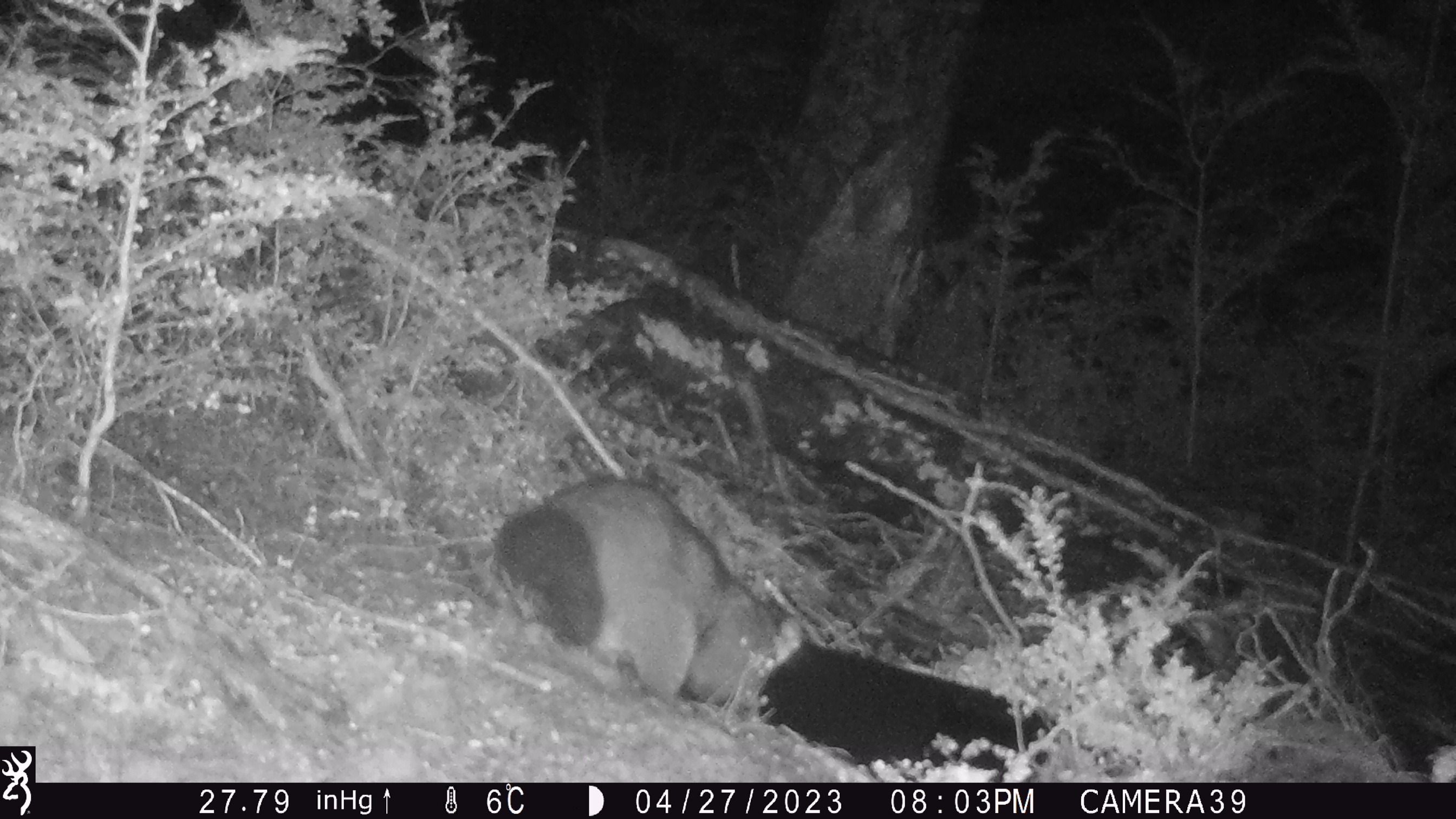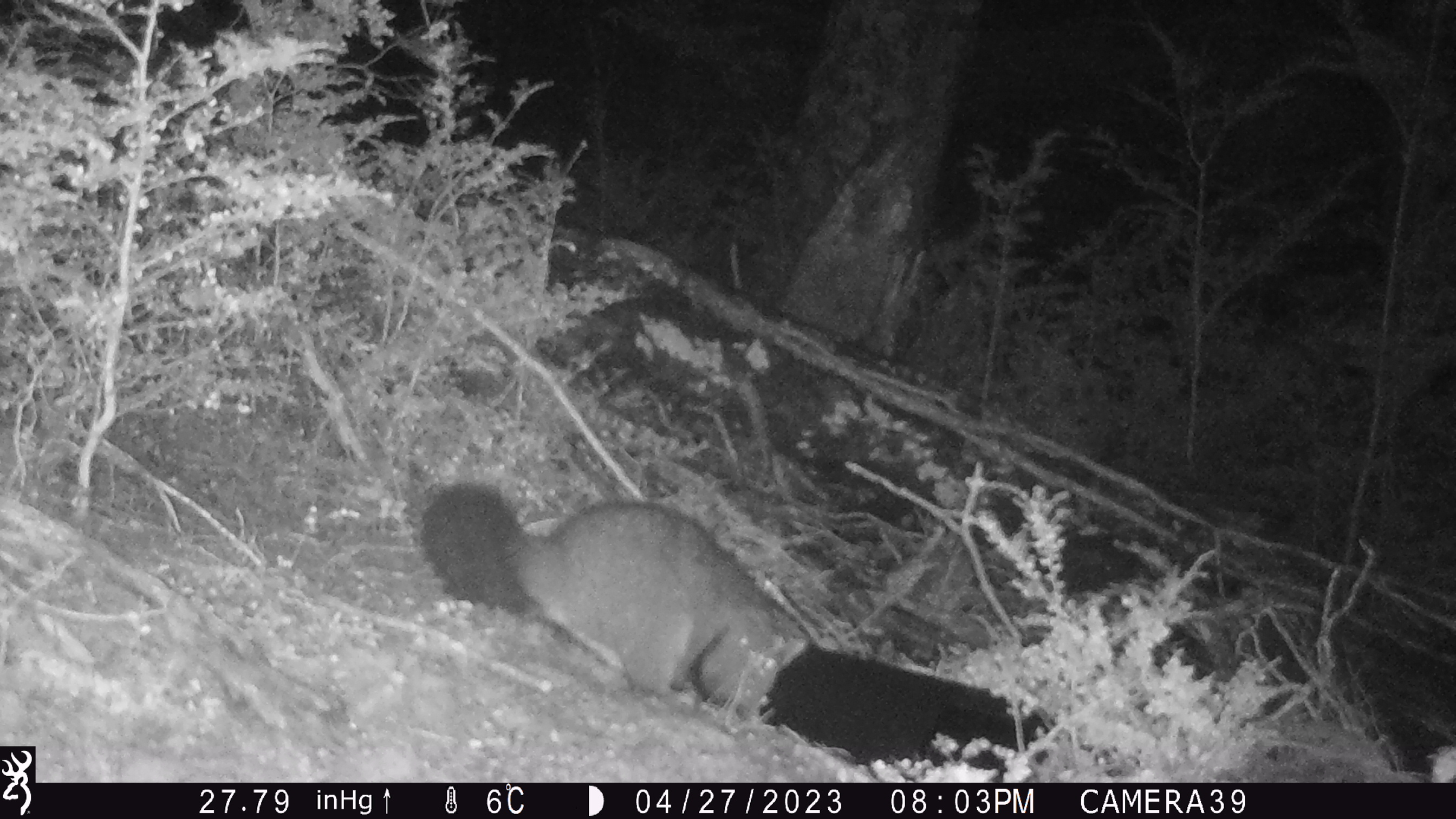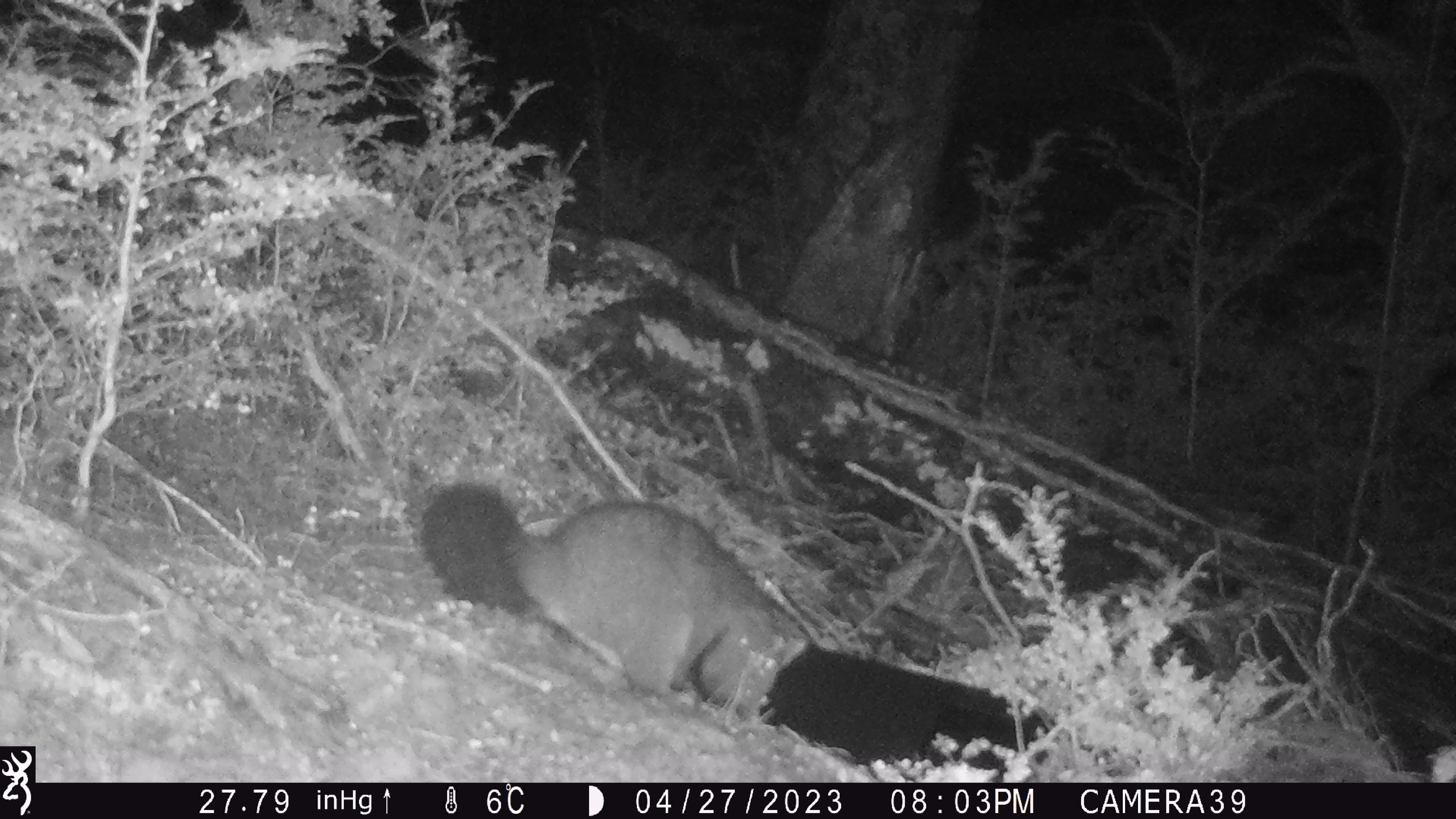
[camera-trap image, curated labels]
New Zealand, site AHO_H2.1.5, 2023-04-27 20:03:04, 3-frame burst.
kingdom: Animalia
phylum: Chordata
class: Mammalia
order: Carnivora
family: Mustelidae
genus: Mustela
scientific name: Mustela erminea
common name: stoat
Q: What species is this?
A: Stoat (Mustela erminea).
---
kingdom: Animalia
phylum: Chordata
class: Mammalia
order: Diprotodontia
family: Phalangeridae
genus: Trichosurus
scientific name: Trichosurus vulpecula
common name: common brushtail possum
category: possum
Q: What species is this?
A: Possum (common brushtail possum) (Trichosurus vulpecula).